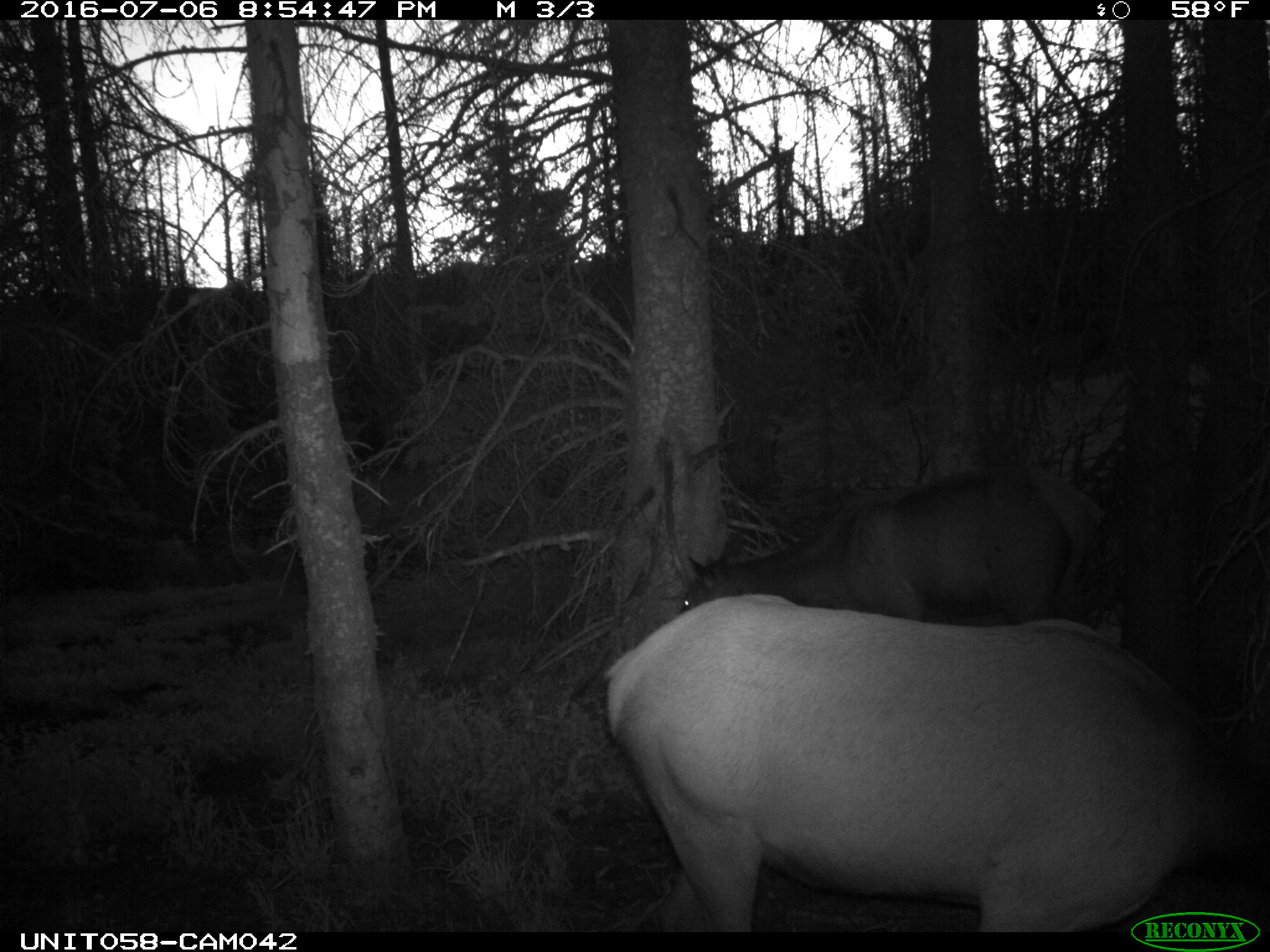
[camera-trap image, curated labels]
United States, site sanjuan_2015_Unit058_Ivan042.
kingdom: Animalia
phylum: Chordata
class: Mammalia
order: Artiodactyla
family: Cervidae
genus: Cervus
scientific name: Cervus elaphus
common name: red deer